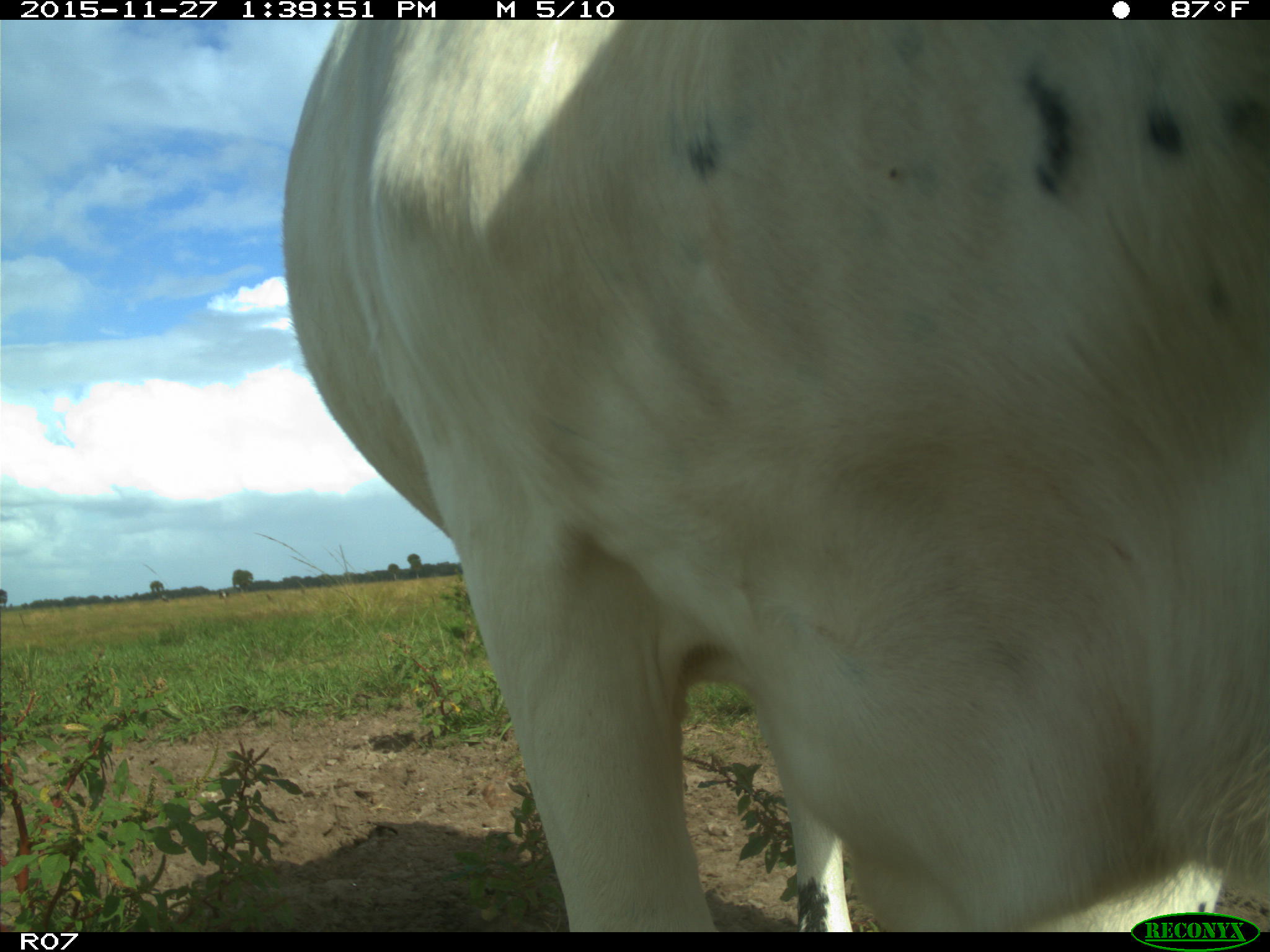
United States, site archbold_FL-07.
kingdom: Animalia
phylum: Chordata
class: Mammalia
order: Artiodactyla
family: Bovidae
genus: Bos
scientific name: Bos taurus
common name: domestic cow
Bos taurus (domestic cow).